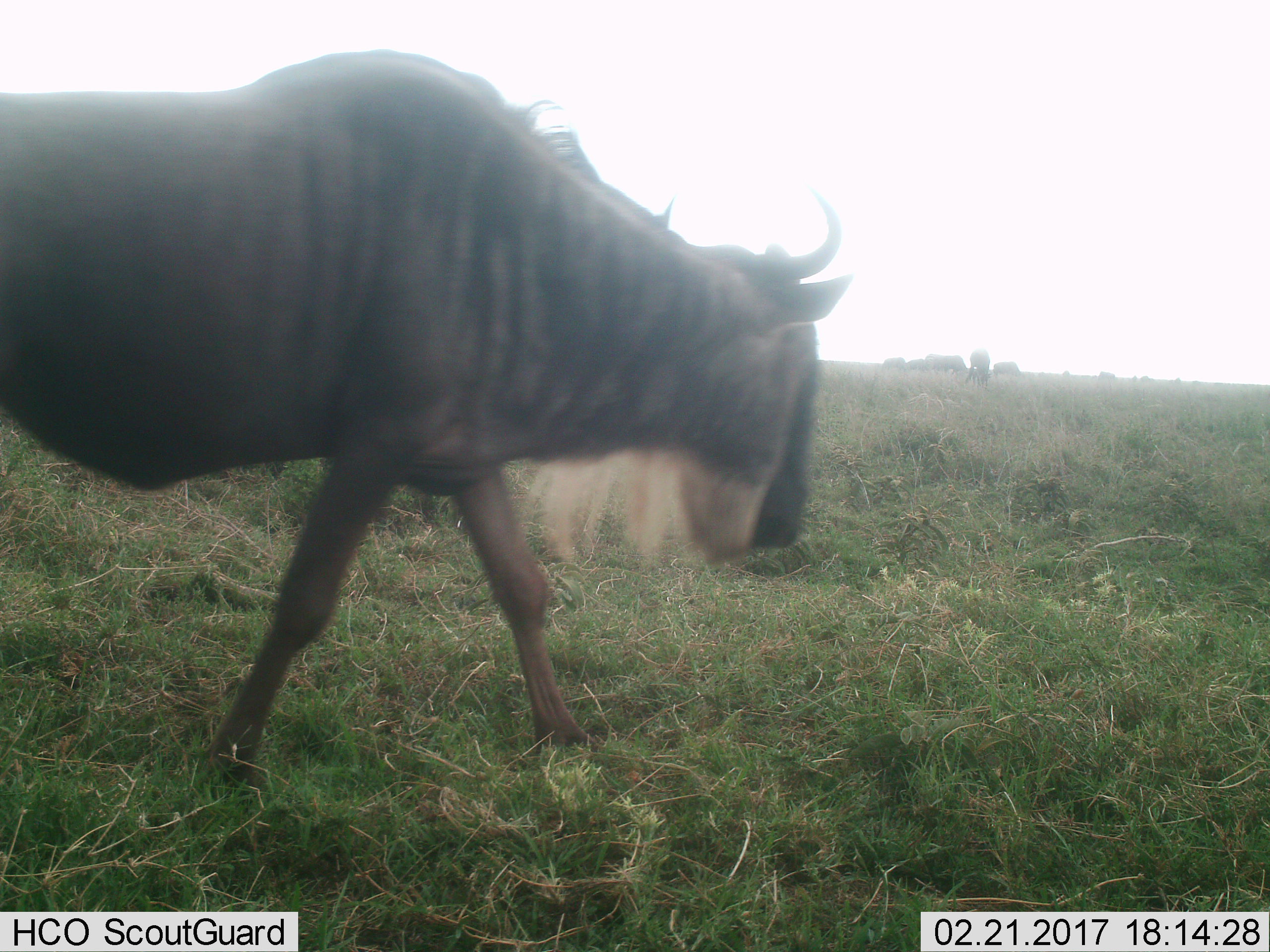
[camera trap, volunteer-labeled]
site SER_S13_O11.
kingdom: Animalia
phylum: Chordata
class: Mammalia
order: Artiodactyla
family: Bovidae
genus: Connochaetes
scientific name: Connochaetes taurinus taurinus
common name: blue wildebeest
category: wildebeestblue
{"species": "wildebeestblue (blue wildebeest) (Connochaetes taurinus taurinus)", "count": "1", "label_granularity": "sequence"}